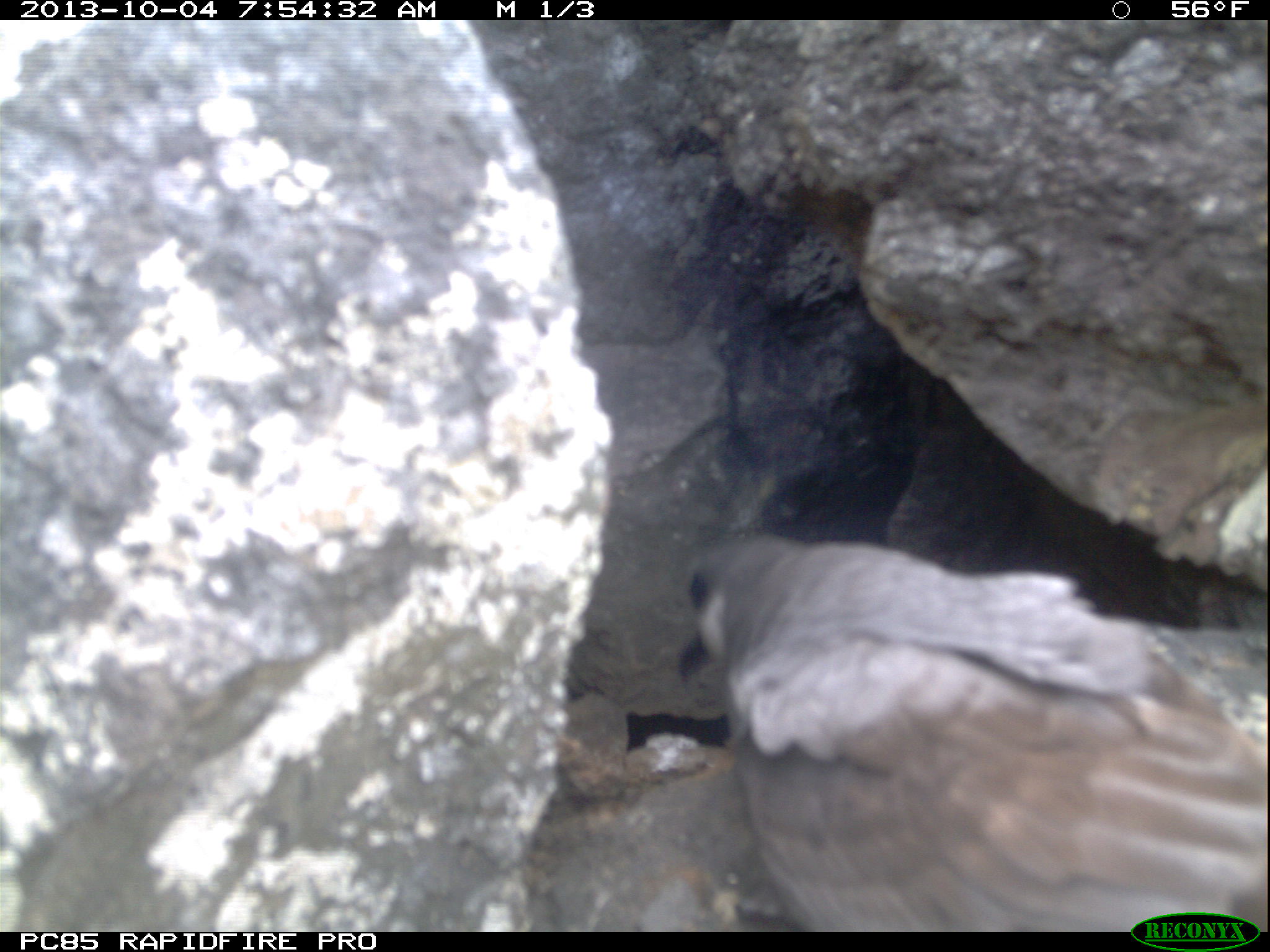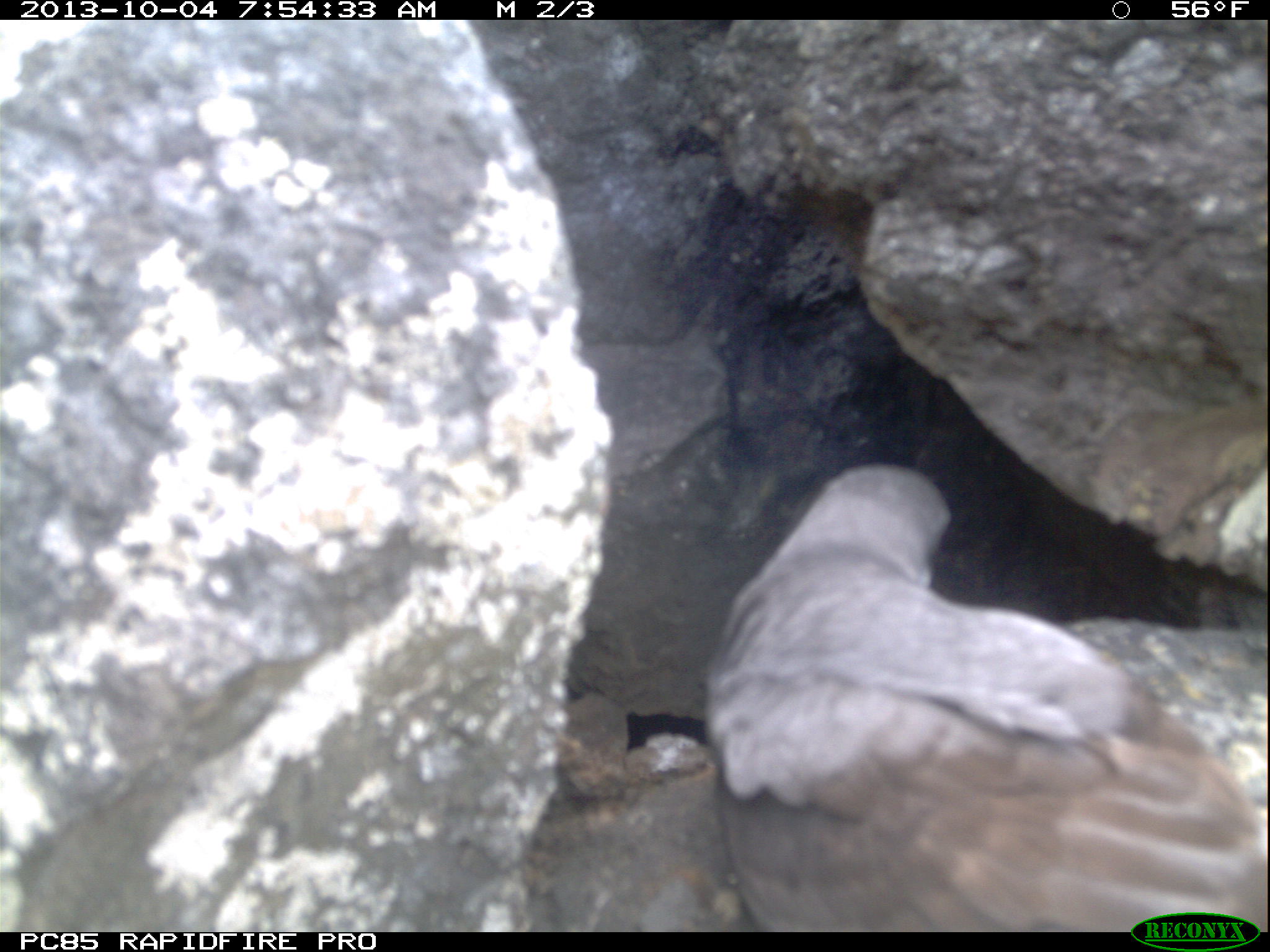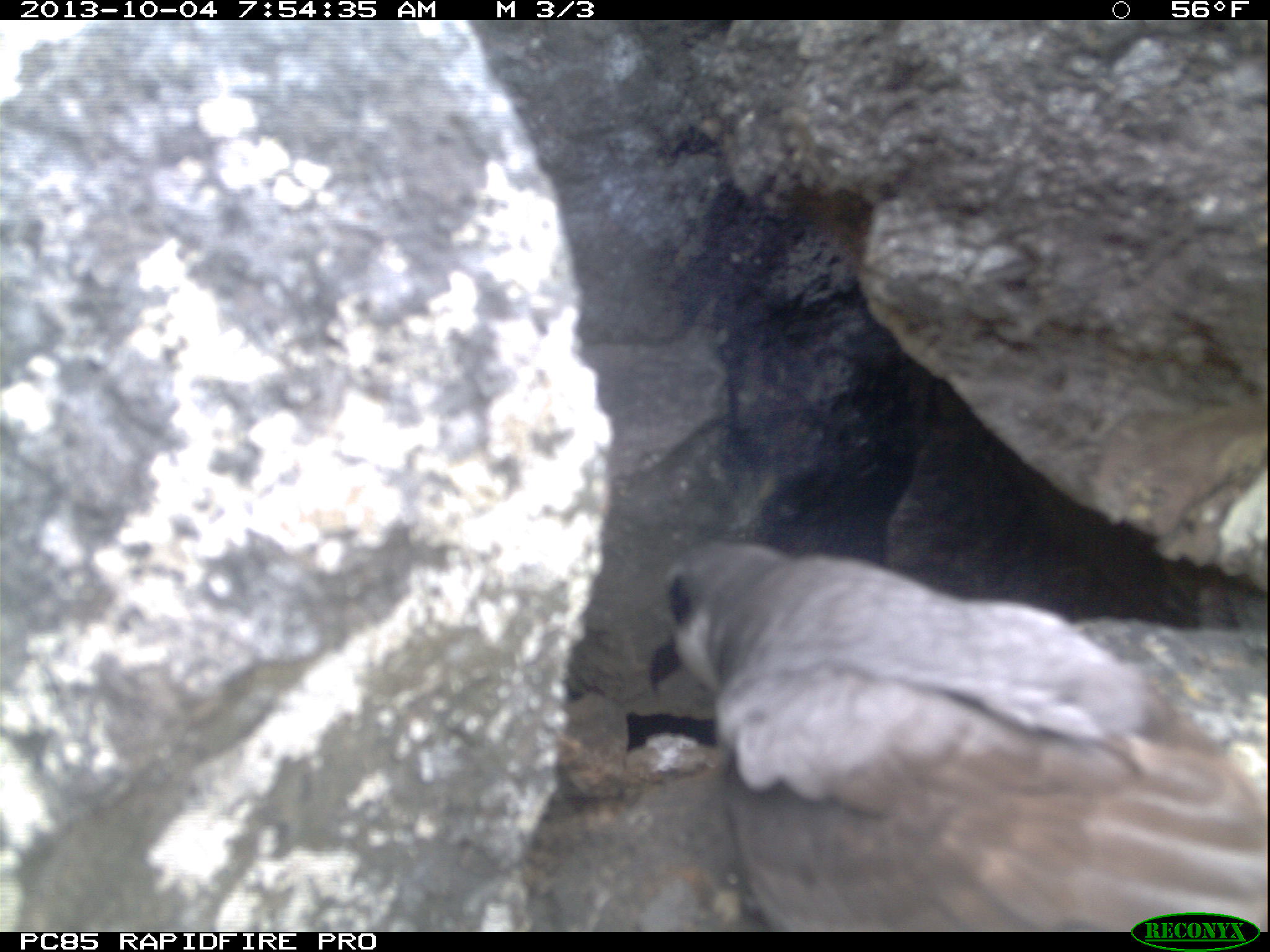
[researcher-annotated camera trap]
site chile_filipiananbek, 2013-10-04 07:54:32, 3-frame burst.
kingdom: Animalia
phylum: Chordata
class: Aves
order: Procellariiformes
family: Procellariidae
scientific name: Procellariidae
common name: petrel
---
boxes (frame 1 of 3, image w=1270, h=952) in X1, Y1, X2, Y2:
petrel: 660, 526, 1270, 918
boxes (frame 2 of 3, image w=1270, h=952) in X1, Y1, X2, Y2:
petrel: 686, 446, 1270, 926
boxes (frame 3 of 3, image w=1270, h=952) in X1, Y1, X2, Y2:
petrel: 641, 540, 1270, 914